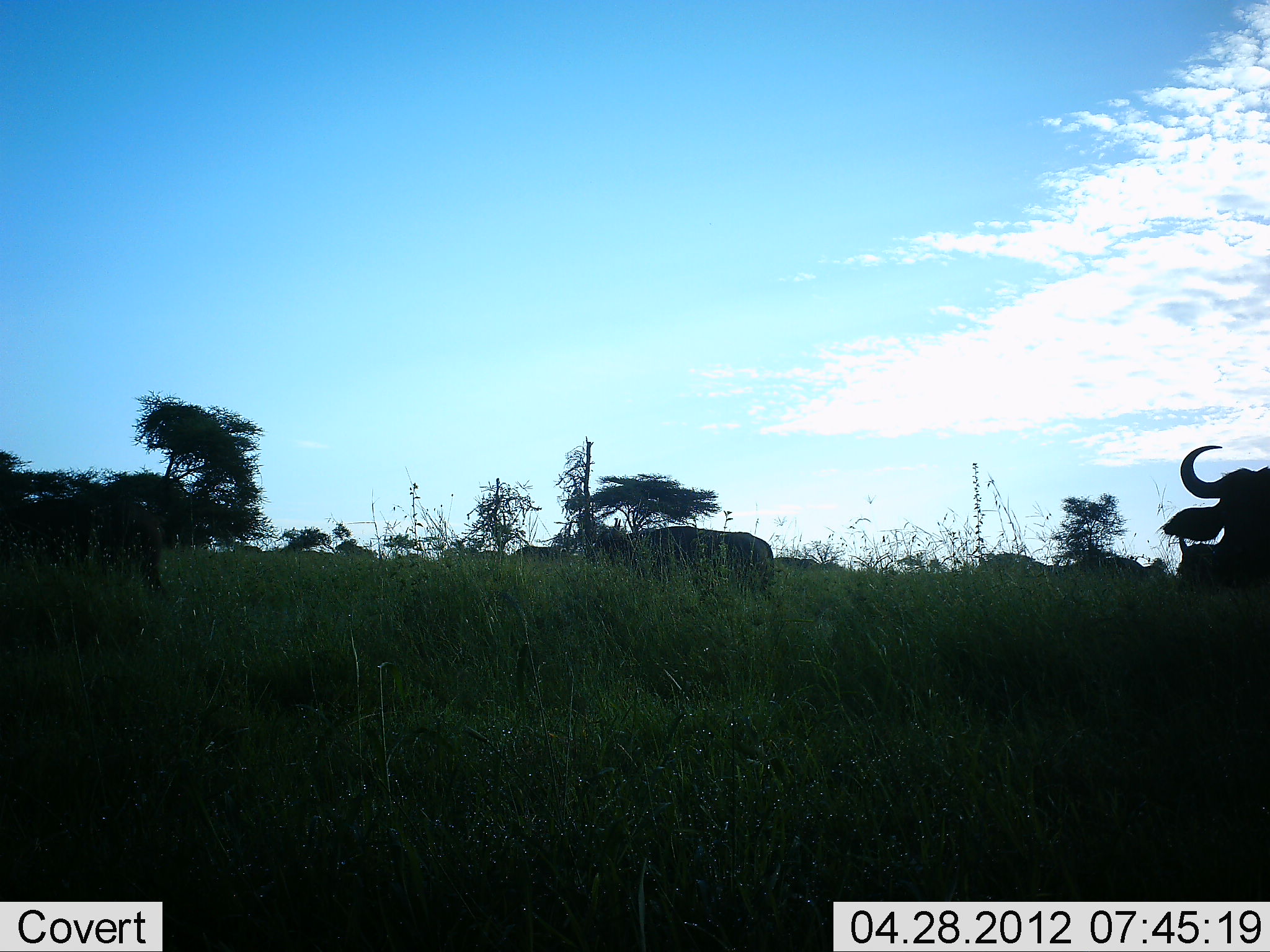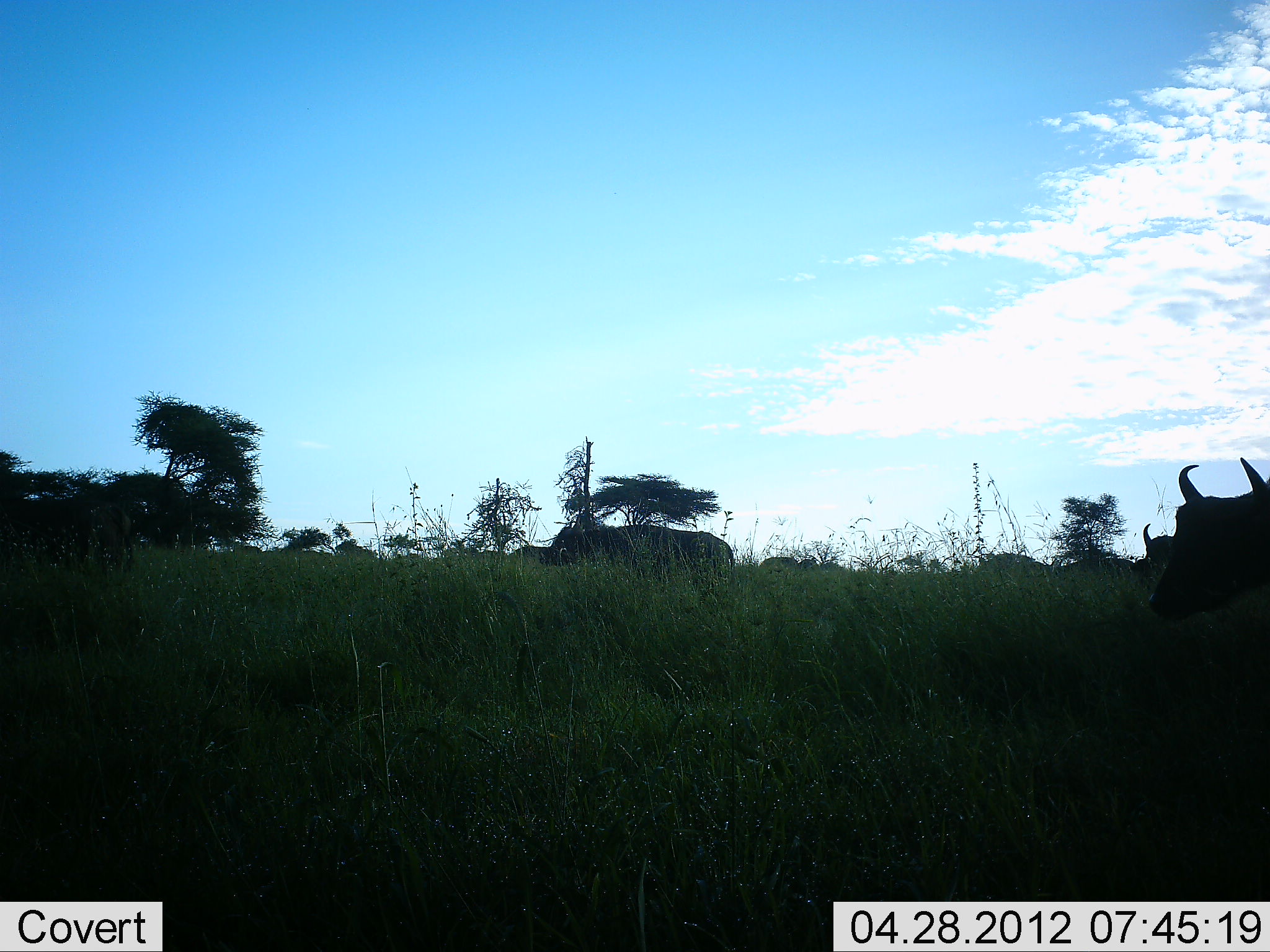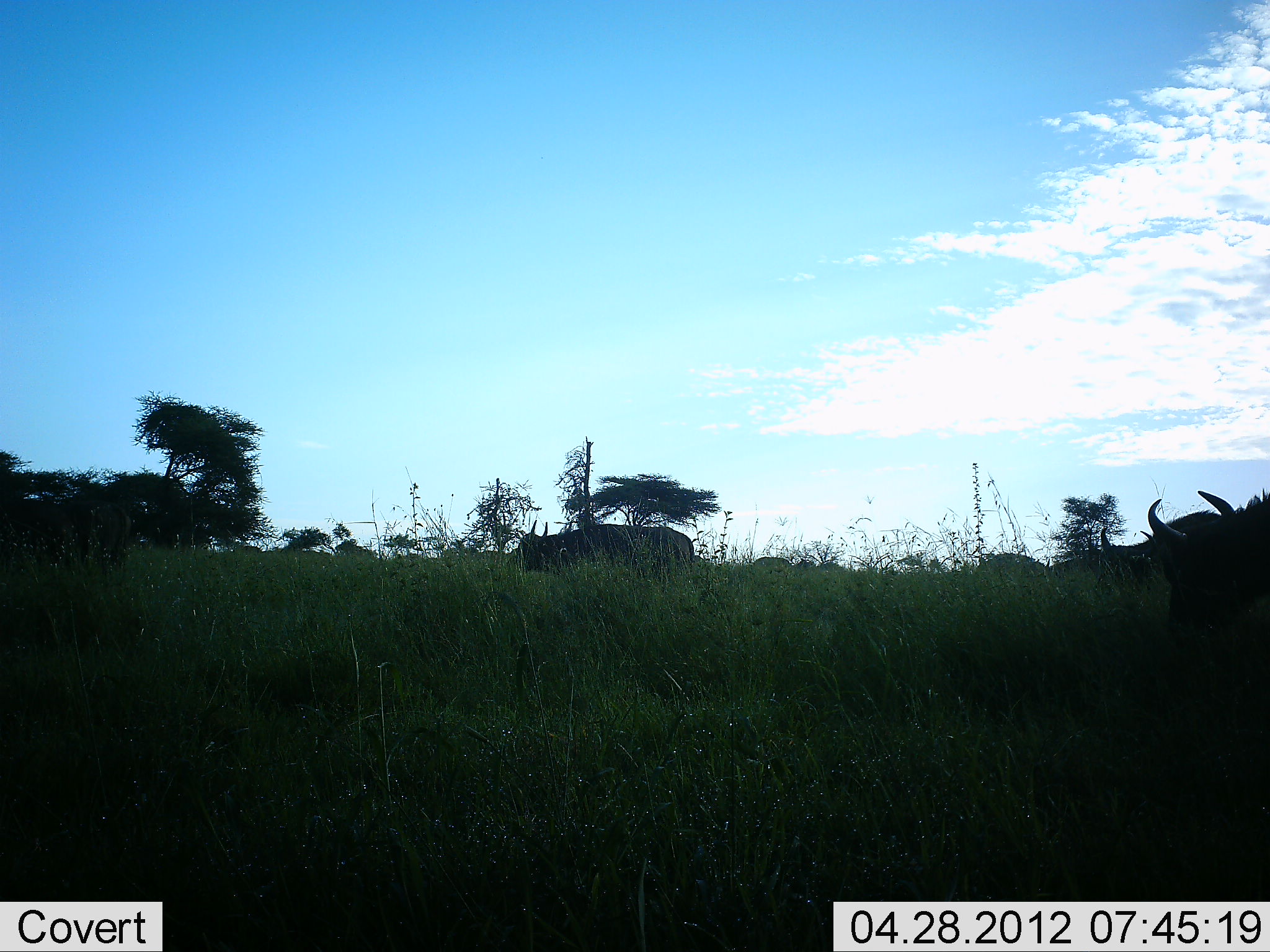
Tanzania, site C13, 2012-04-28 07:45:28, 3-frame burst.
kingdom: Animalia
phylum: Chordata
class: Mammalia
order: Artiodactyla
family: Bovidae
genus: Syncerus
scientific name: Syncerus caffer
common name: cape buffalo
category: buffalo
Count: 6.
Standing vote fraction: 6%.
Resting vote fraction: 0%.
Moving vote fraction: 100%.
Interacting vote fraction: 0%.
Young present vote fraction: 0%.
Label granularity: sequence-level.